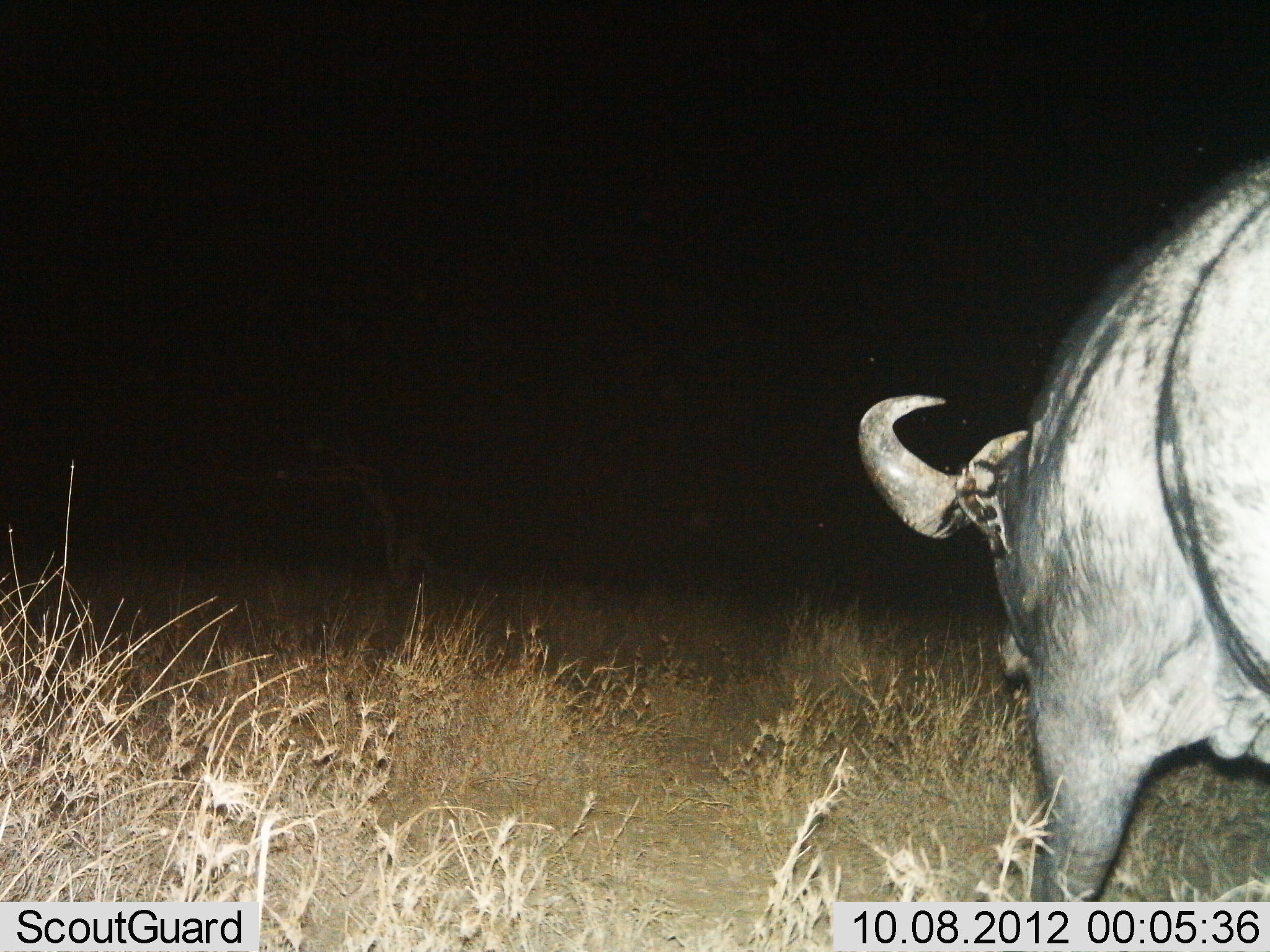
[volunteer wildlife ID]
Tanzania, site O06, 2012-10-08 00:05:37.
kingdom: Animalia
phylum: Chordata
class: Mammalia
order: Artiodactyla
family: Bovidae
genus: Syncerus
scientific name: Syncerus caffer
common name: cape buffalo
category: buffalo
Buffalo (cape buffalo) (Syncerus caffer), count 1. Behavior (volunteer vote fractions): standing 40%, resting 0%, moving 60%, interacting 0%. Young present (vote fraction): 0%. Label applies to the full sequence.